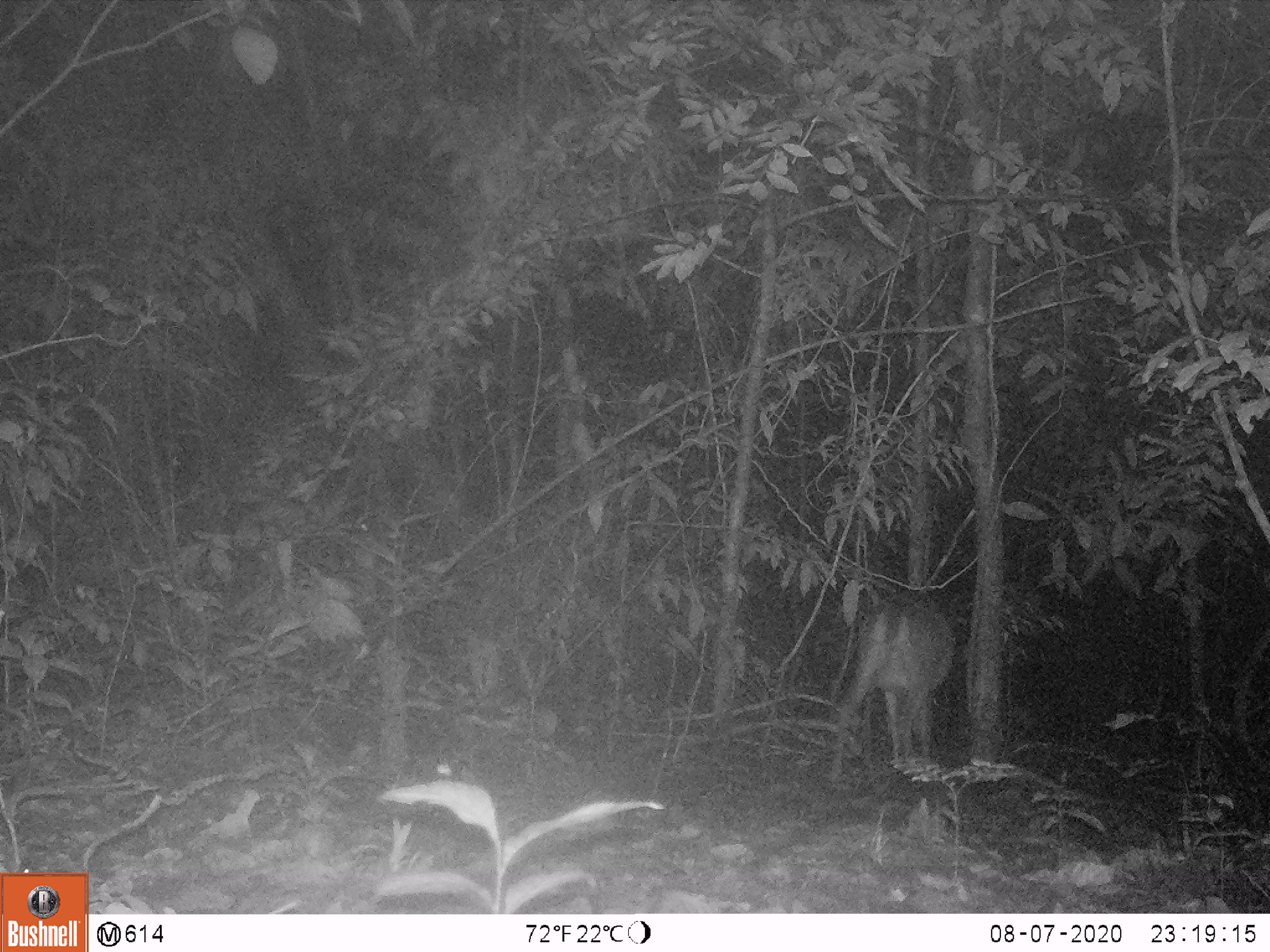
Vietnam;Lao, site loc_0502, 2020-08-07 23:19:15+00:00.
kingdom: Animalia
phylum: Chordata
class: Mammalia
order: Artiodactyla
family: Cervidae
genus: Muntiacus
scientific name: Muntiacus vuquangensis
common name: large-antlered muntjac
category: large antlered muntjac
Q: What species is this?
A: Large antlered muntjac (large-antlered muntjac) (Muntiacus vuquangensis).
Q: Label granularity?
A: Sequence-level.